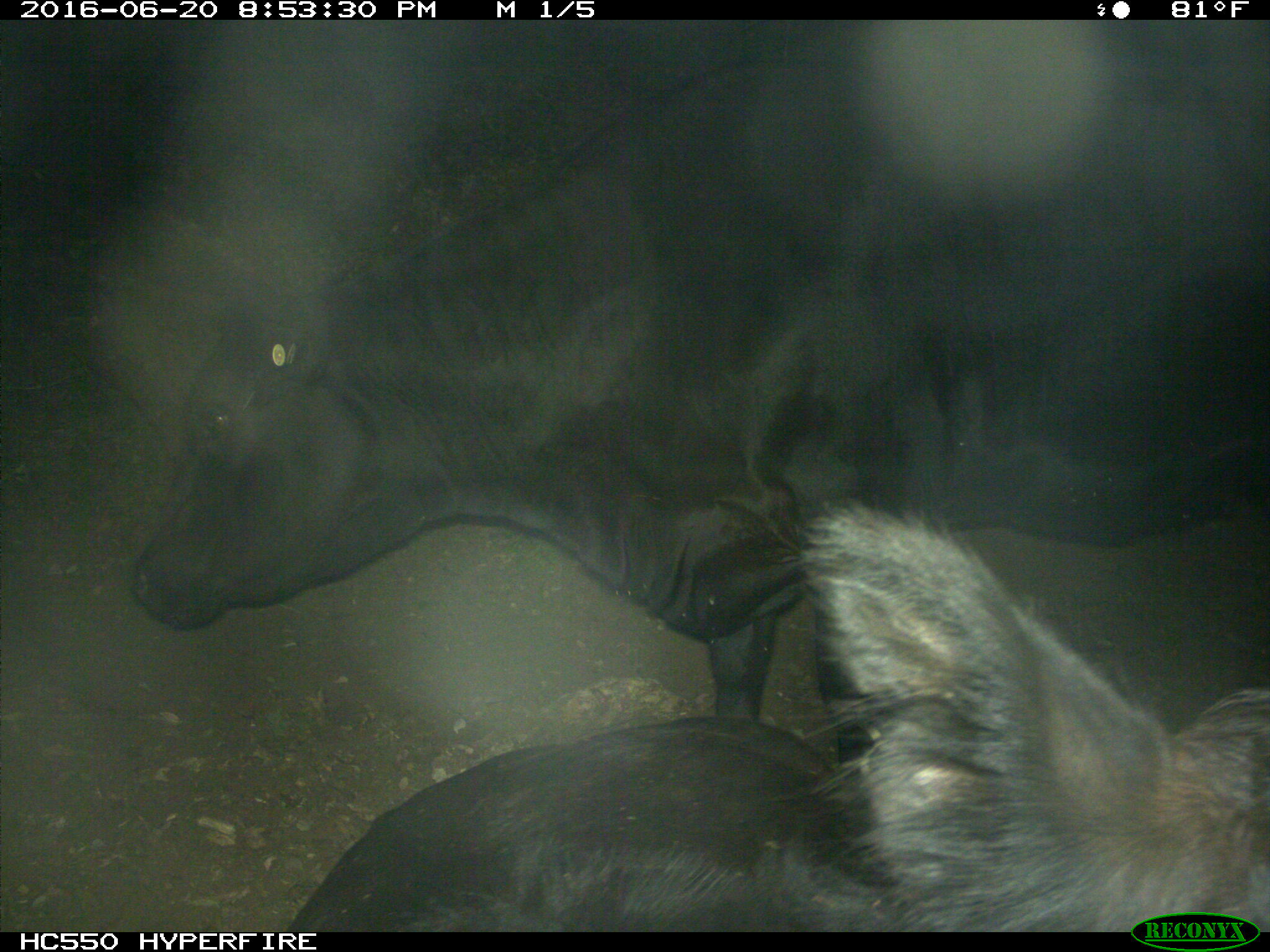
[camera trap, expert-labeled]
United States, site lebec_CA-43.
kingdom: Animalia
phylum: Chordata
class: Mammalia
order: Artiodactyla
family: Bovidae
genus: Bos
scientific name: Bos taurus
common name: domestic cow